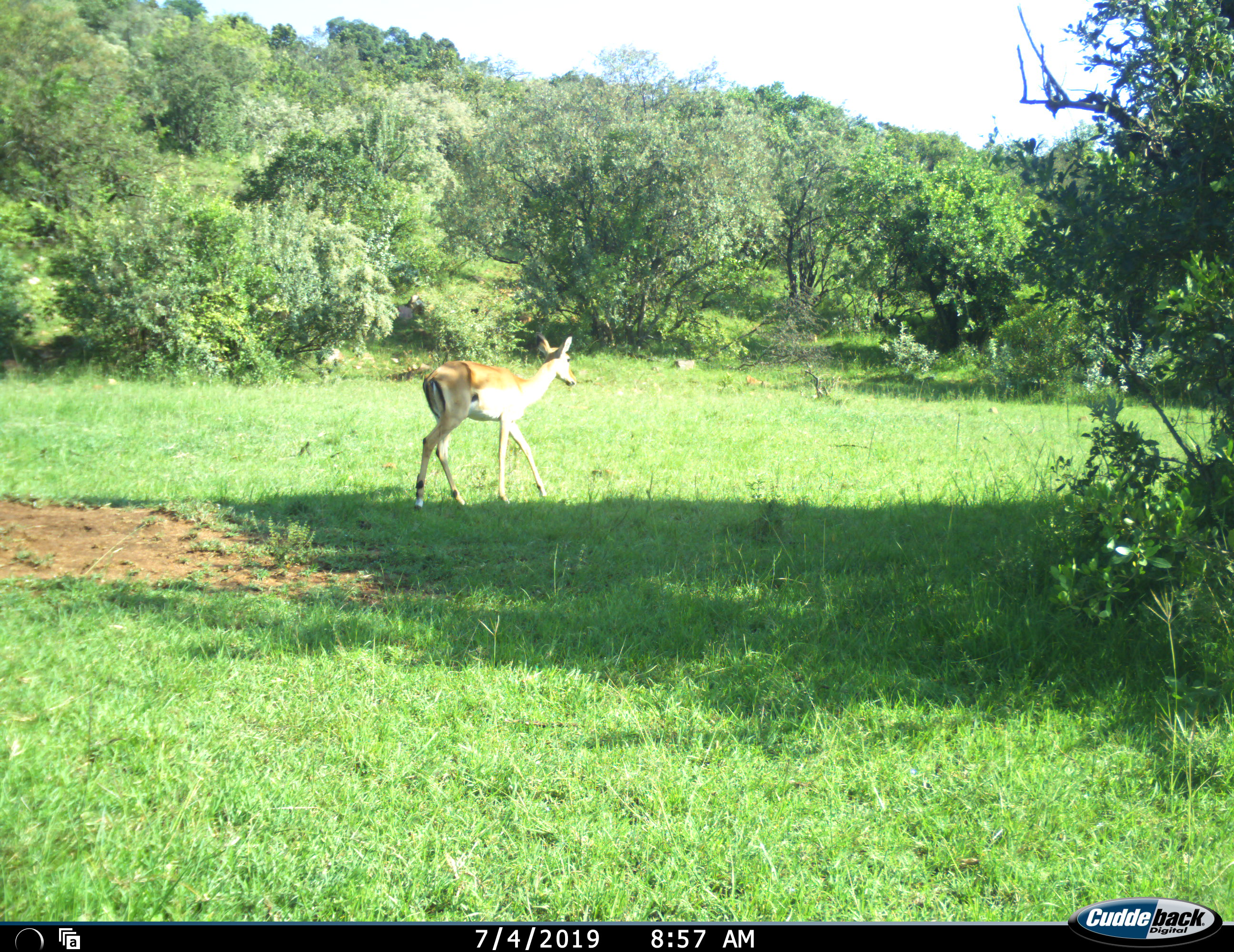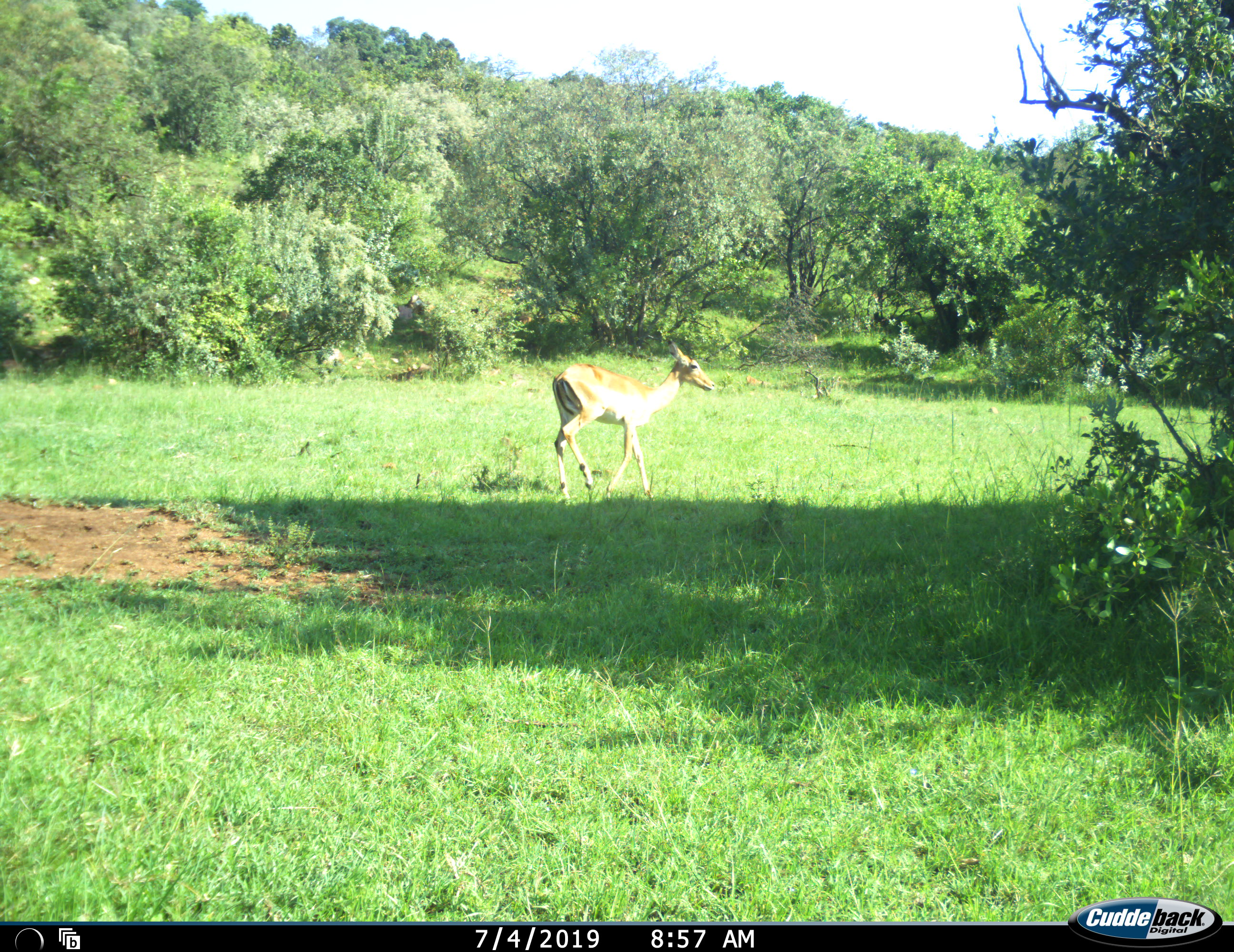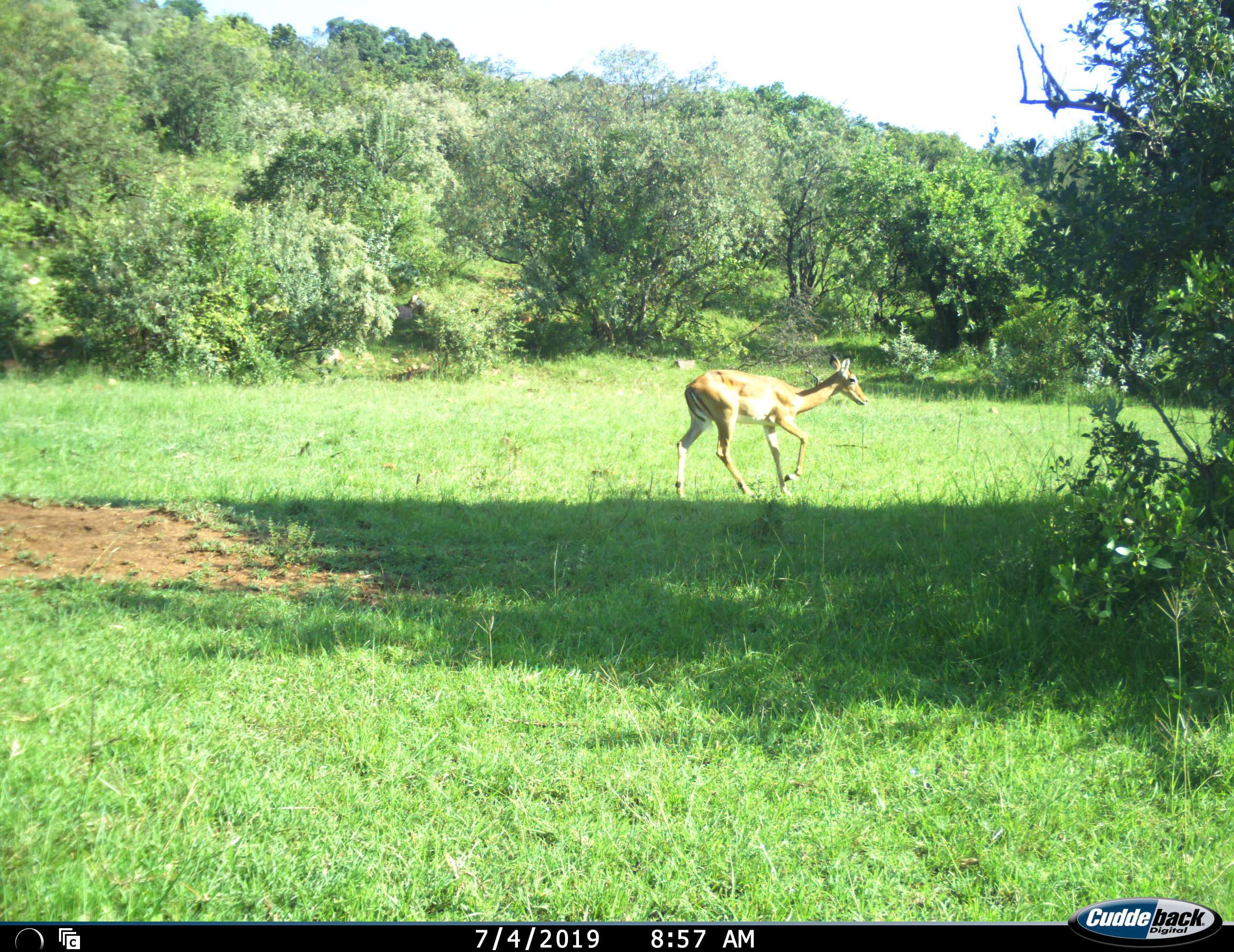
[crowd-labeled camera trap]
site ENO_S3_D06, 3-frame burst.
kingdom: Animalia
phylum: Chordata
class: Mammalia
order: Artiodactyla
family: Bovidae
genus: Aepyceros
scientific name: Aepyceros melampus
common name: impala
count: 1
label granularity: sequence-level